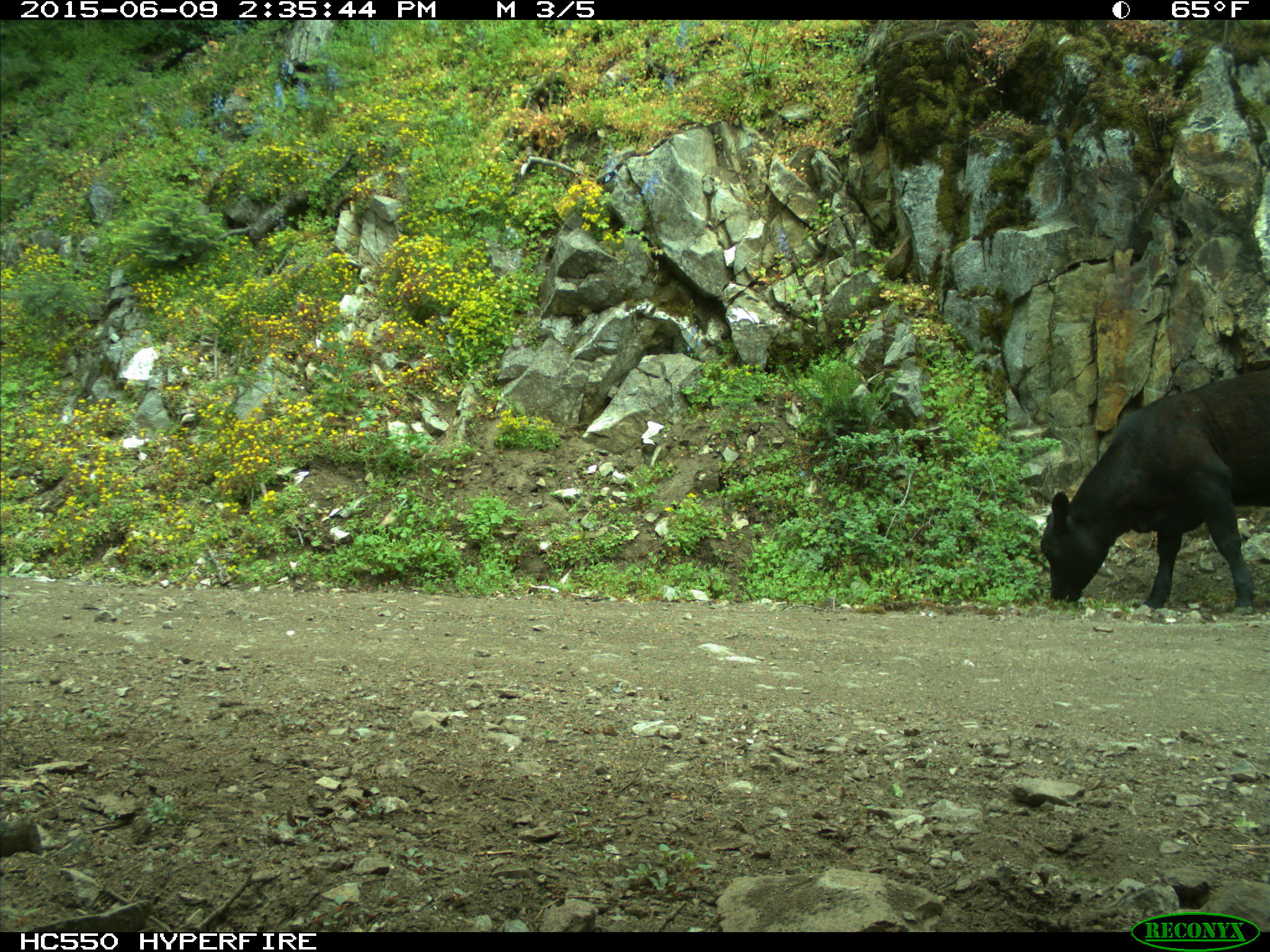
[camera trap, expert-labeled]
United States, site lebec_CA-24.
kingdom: Animalia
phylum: Chordata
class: Mammalia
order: Artiodactyla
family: Bovidae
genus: Bos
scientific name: Bos taurus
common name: domestic cow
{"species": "Bos taurus (domestic cow)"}